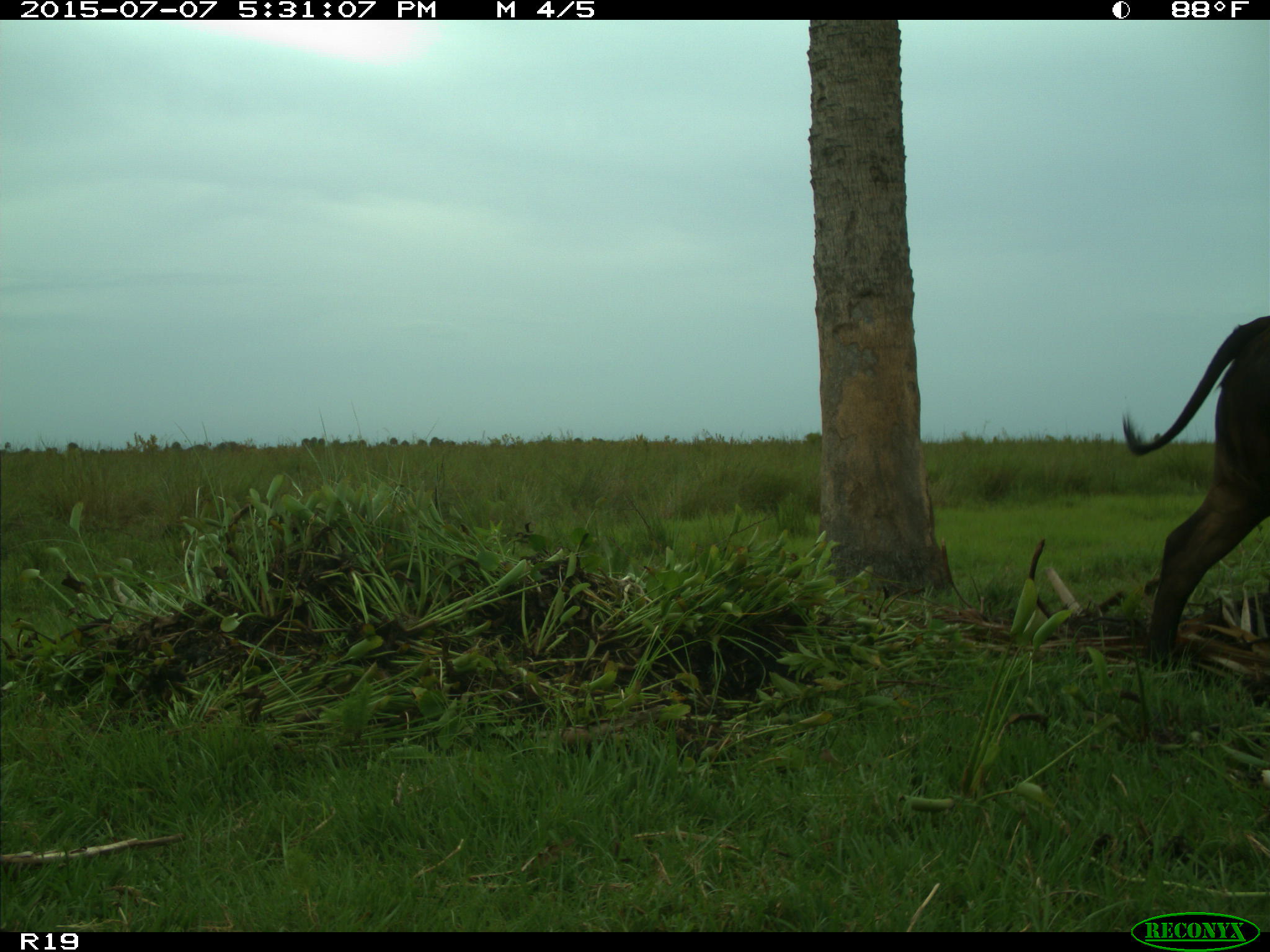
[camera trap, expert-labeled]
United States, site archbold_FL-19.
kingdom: Animalia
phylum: Chordata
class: Mammalia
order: Artiodactyla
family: Bovidae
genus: Bos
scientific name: Bos taurus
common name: domestic cow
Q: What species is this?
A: Bos taurus (domestic cow).